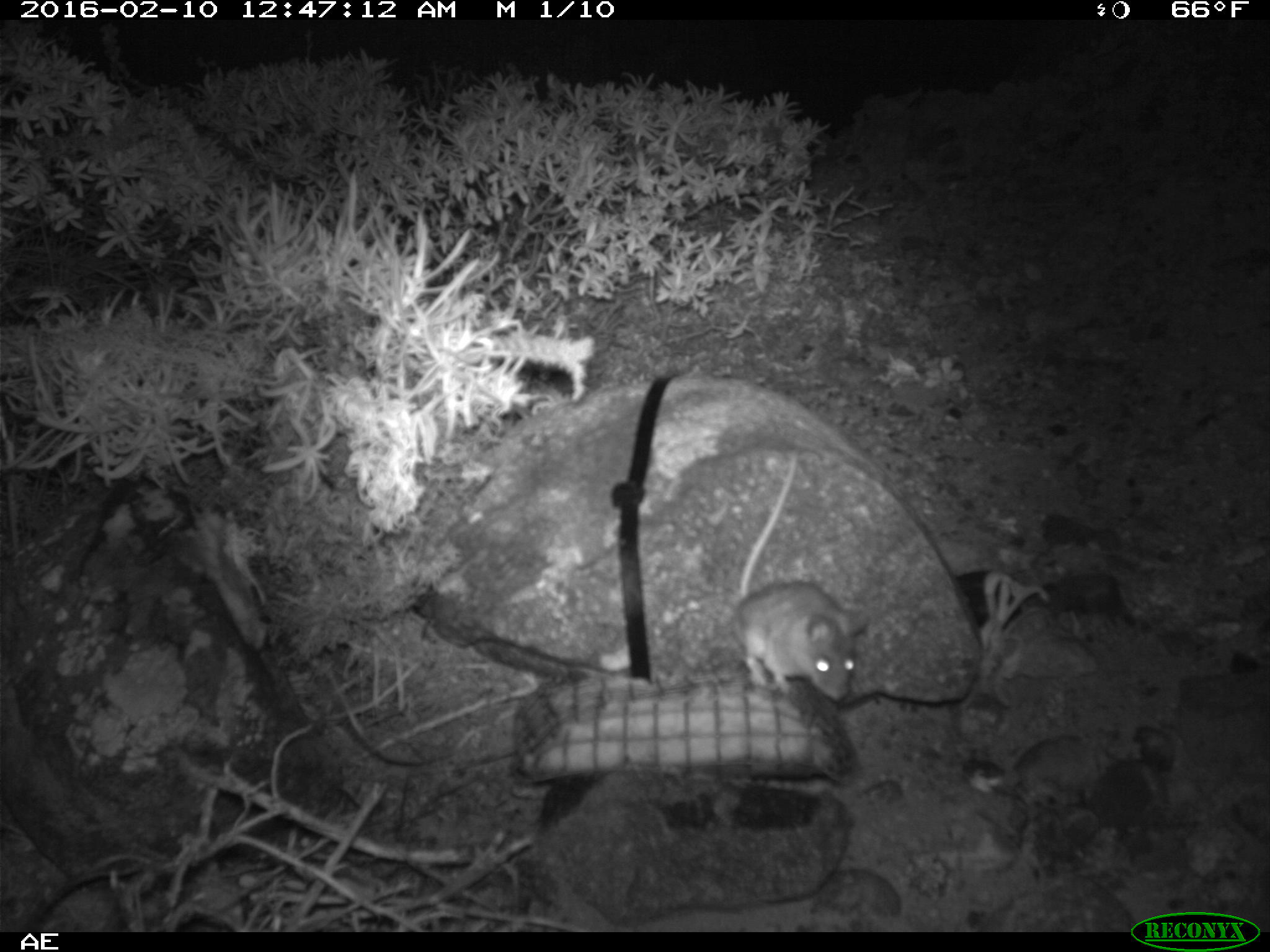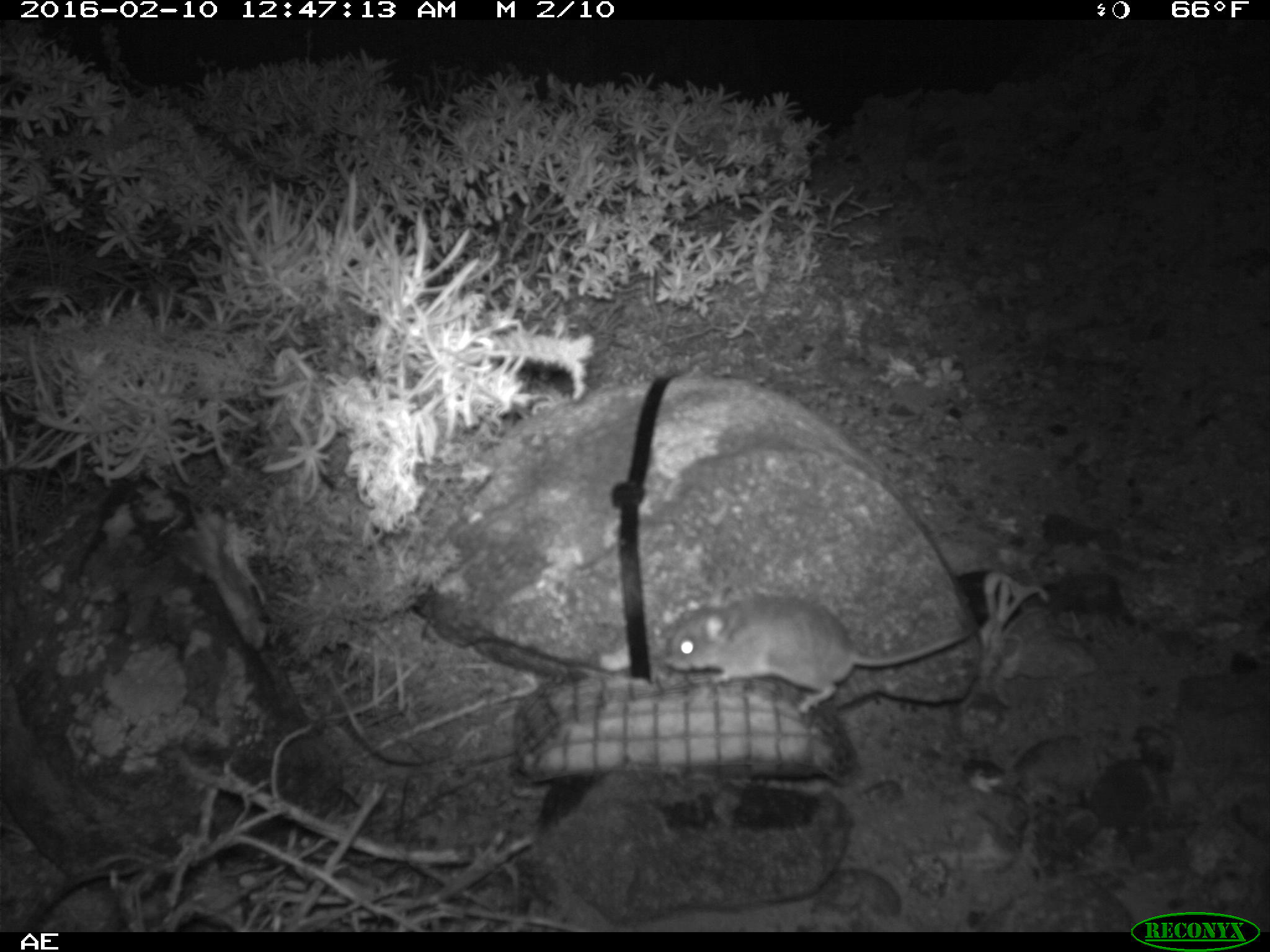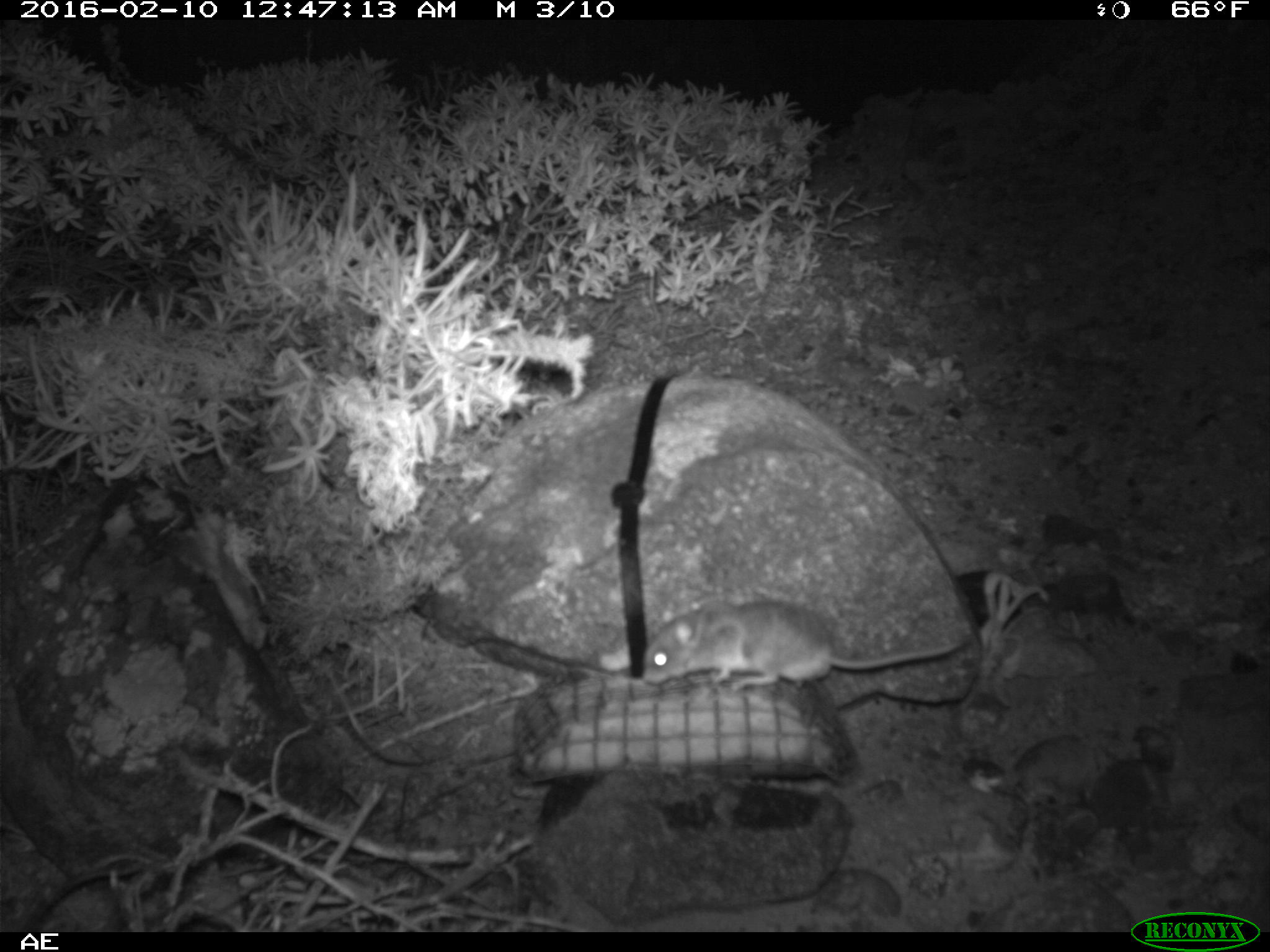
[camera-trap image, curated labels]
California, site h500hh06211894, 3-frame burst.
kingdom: Animalia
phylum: Chordata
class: Mammalia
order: Rodentia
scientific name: Rodentia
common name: rodent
Rodent (Rodentia).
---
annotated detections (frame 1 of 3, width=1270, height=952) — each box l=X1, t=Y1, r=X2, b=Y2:
rodent: l=727, t=449, r=872, b=700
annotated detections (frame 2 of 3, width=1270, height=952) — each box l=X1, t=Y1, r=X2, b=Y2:
rodent: l=664, t=586, r=980, b=715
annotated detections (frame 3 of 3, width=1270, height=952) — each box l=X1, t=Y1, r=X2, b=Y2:
rodent: l=642, t=594, r=970, b=692